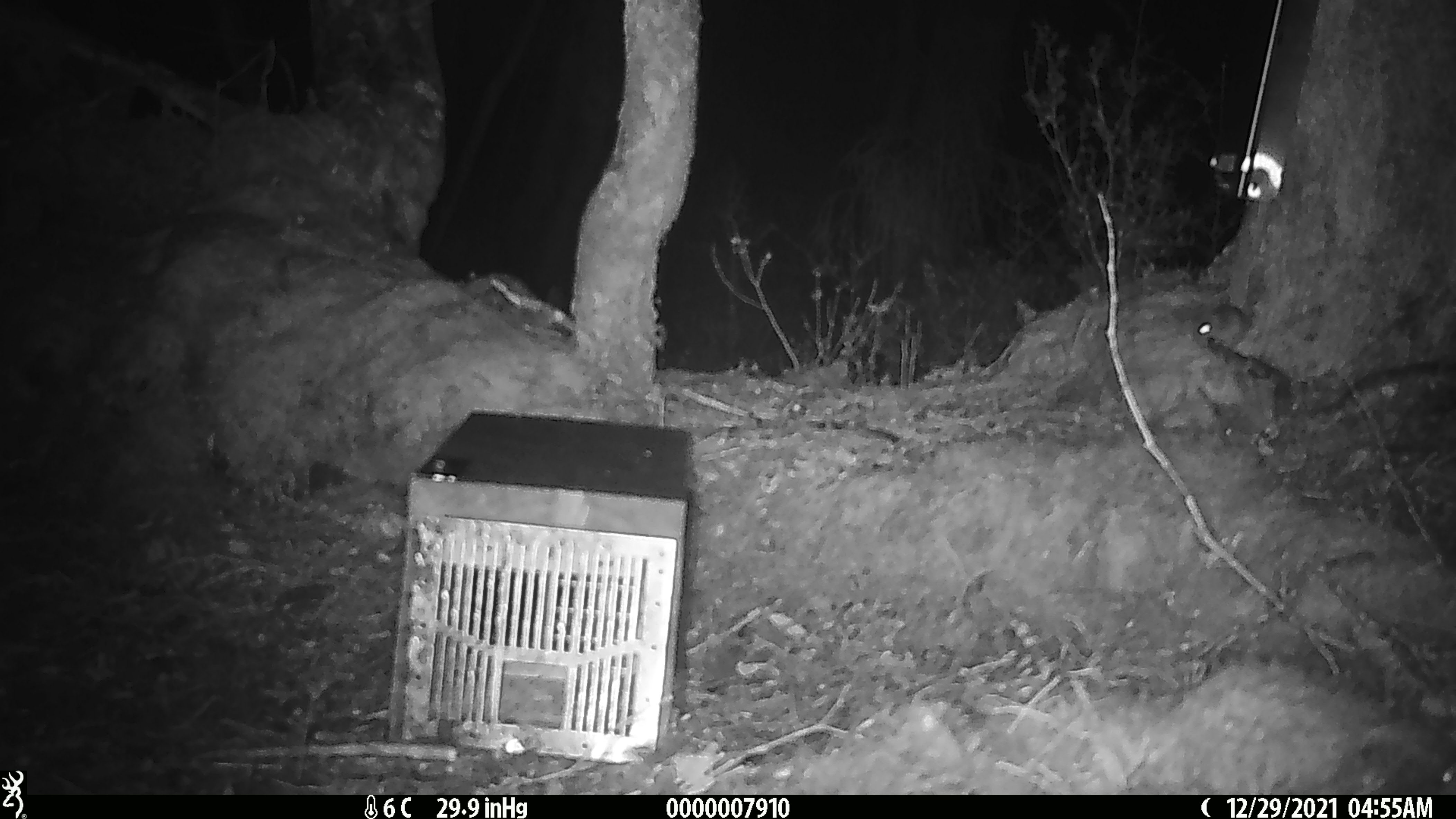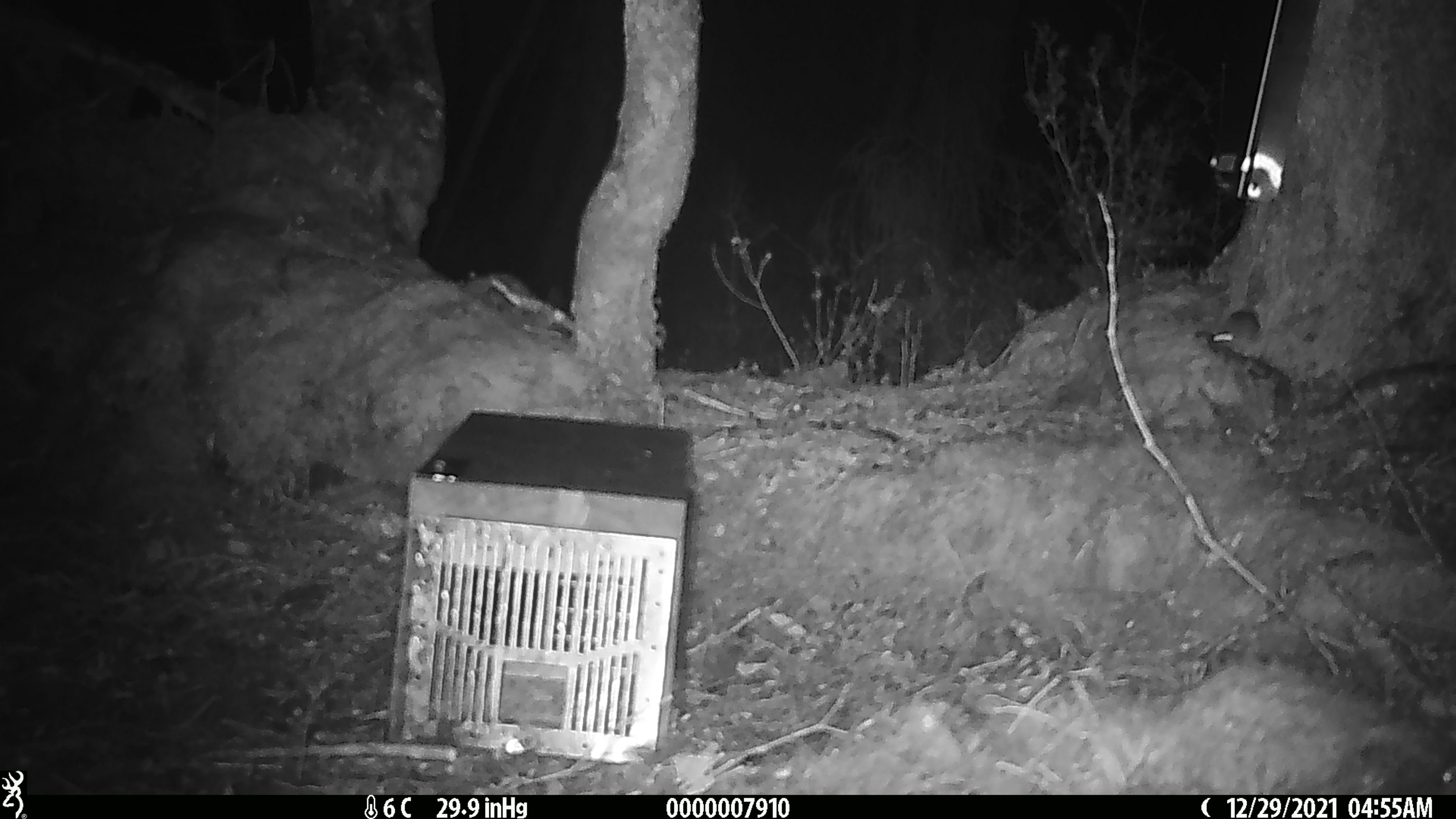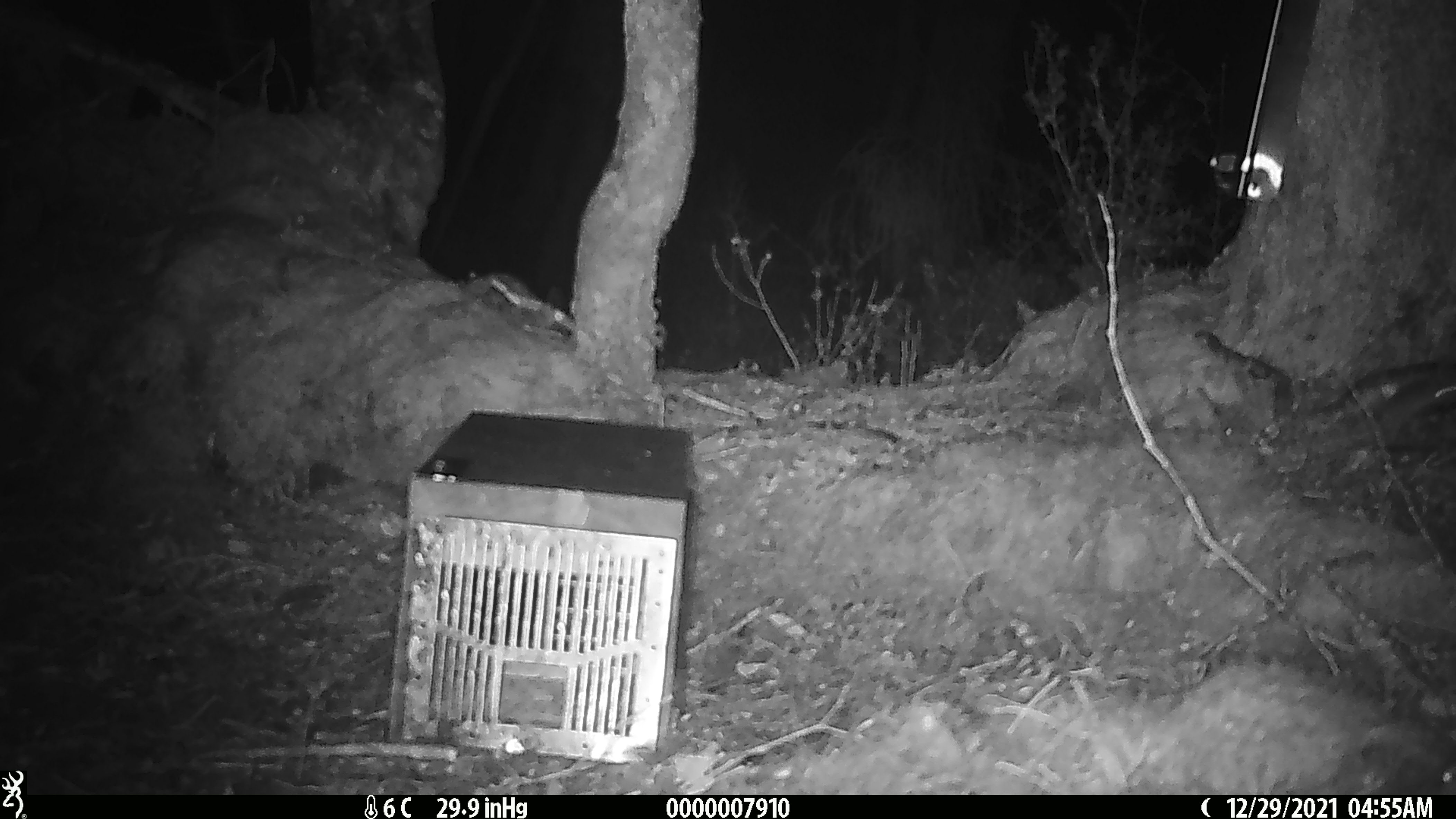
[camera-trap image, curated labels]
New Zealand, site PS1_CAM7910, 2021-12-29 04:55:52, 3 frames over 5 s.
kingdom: Animalia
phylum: Chordata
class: Mammalia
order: Rodentia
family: Muridae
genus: Mus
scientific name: Mus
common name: mouse